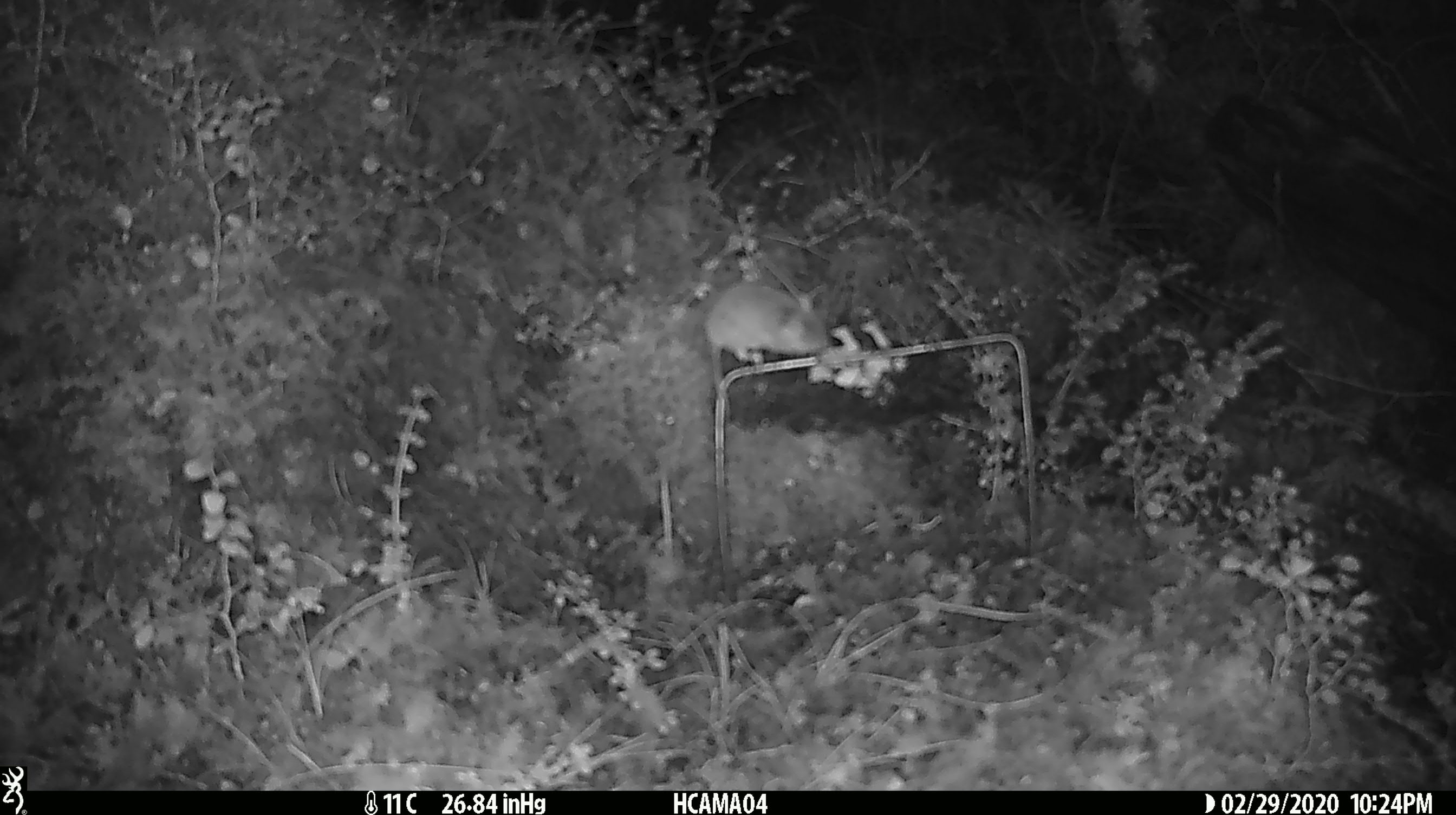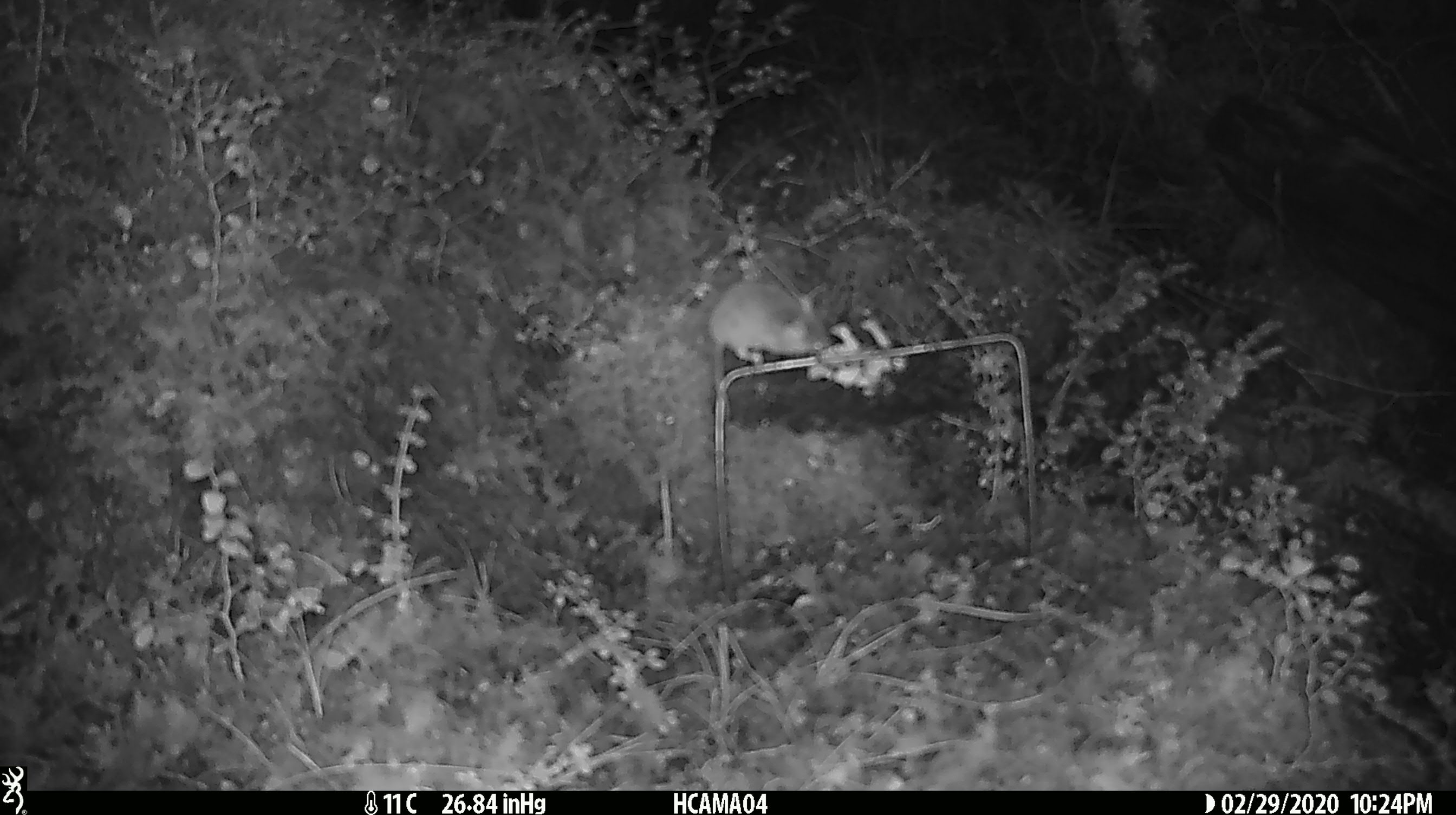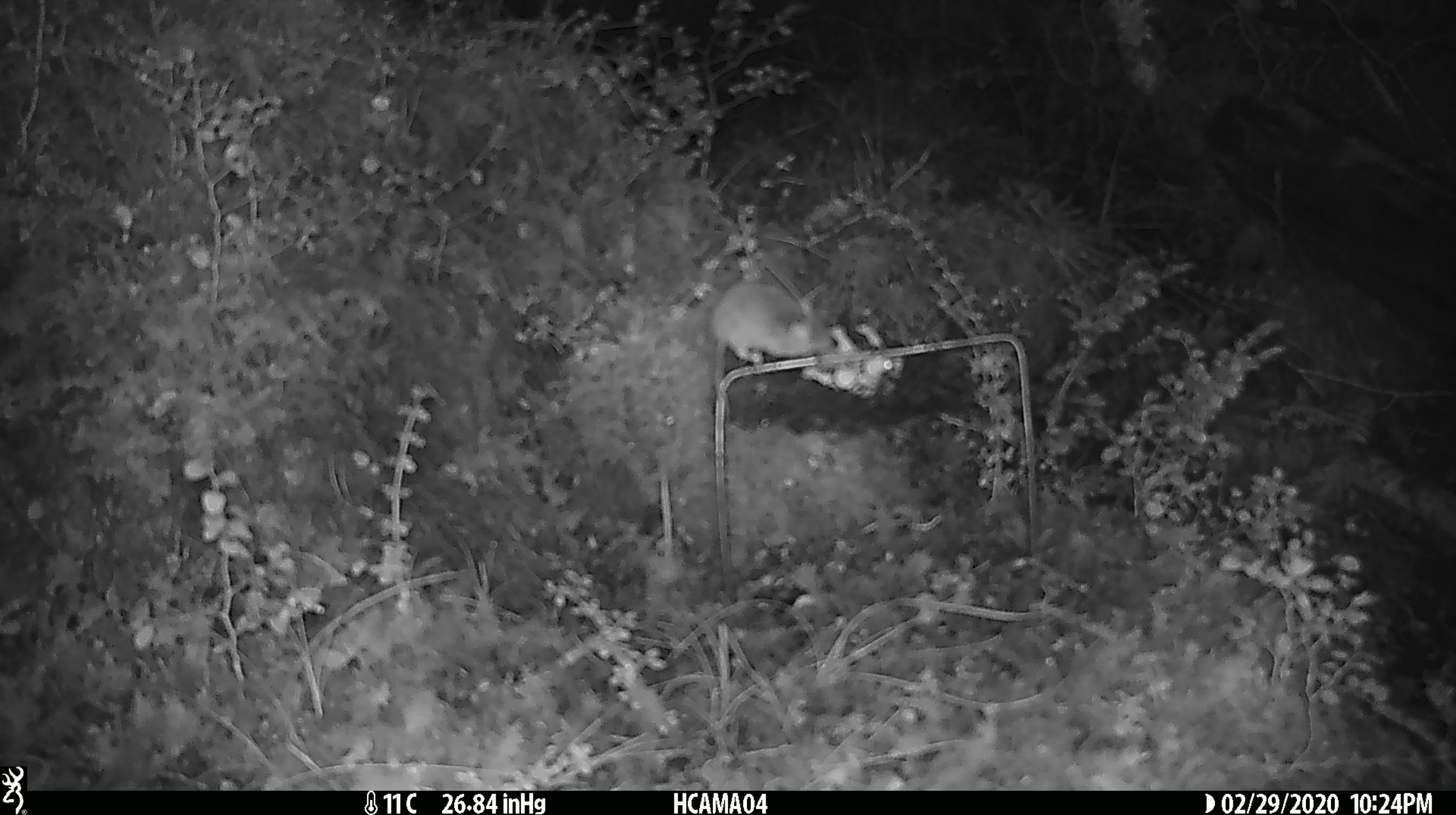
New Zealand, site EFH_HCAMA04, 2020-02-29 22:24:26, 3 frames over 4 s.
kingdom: Animalia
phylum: Chordata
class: Mammalia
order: Rodentia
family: Muridae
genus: Mus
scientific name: Mus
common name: mouse